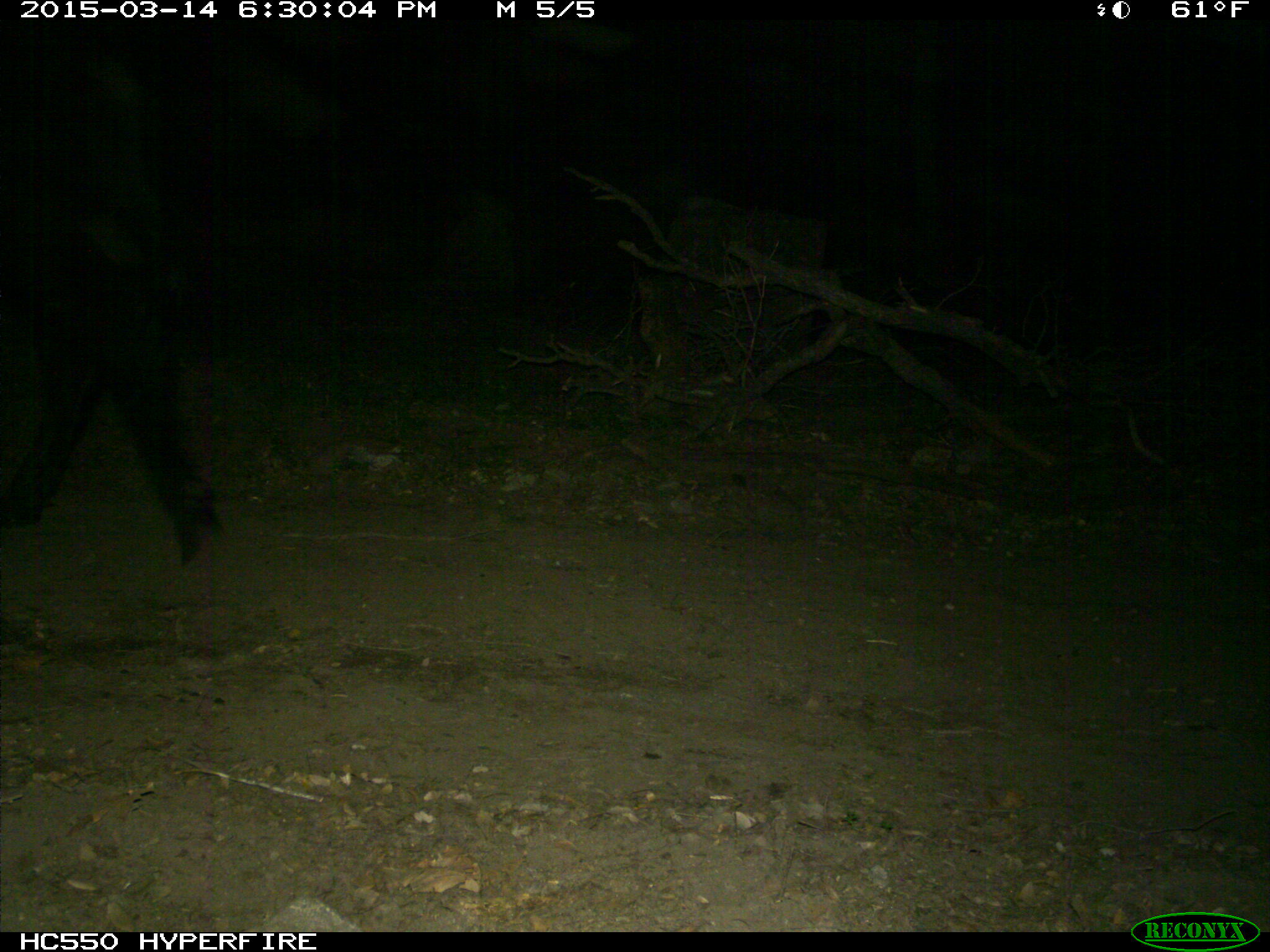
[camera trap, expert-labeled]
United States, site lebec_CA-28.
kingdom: Animalia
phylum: Chordata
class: Mammalia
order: Artiodactyla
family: Bovidae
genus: Bos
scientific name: Bos taurus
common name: domestic cow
Bos taurus (domestic cow).